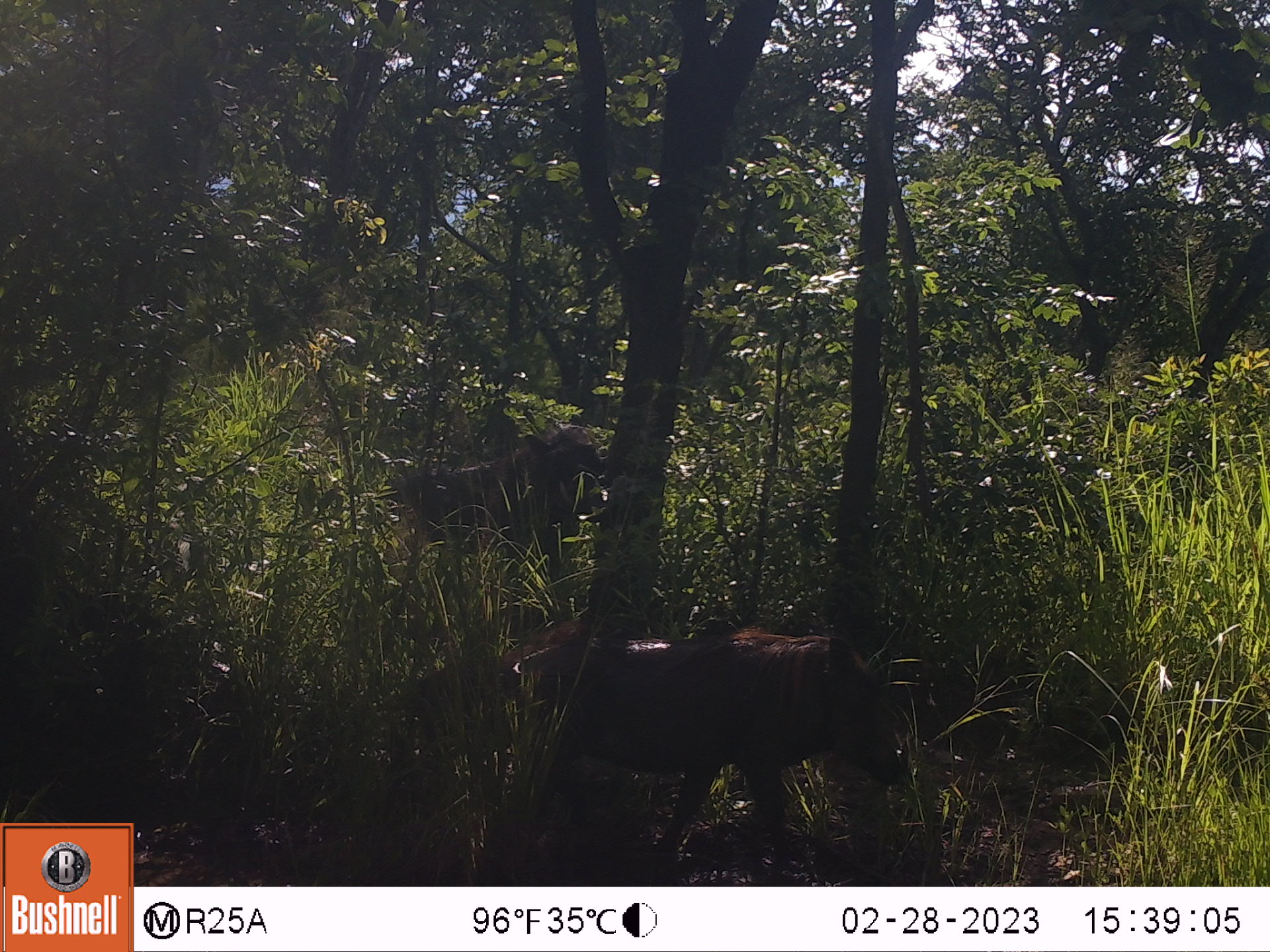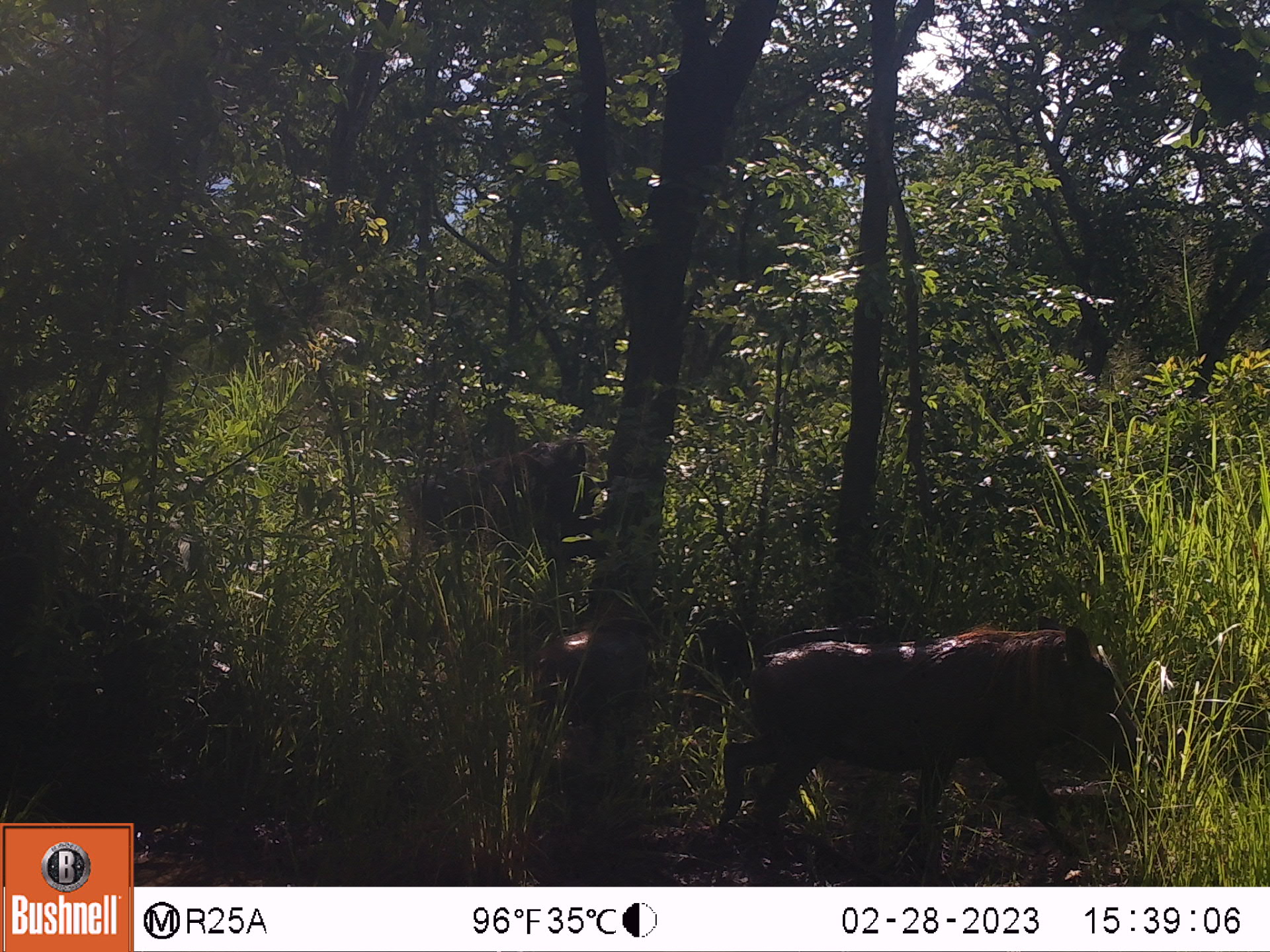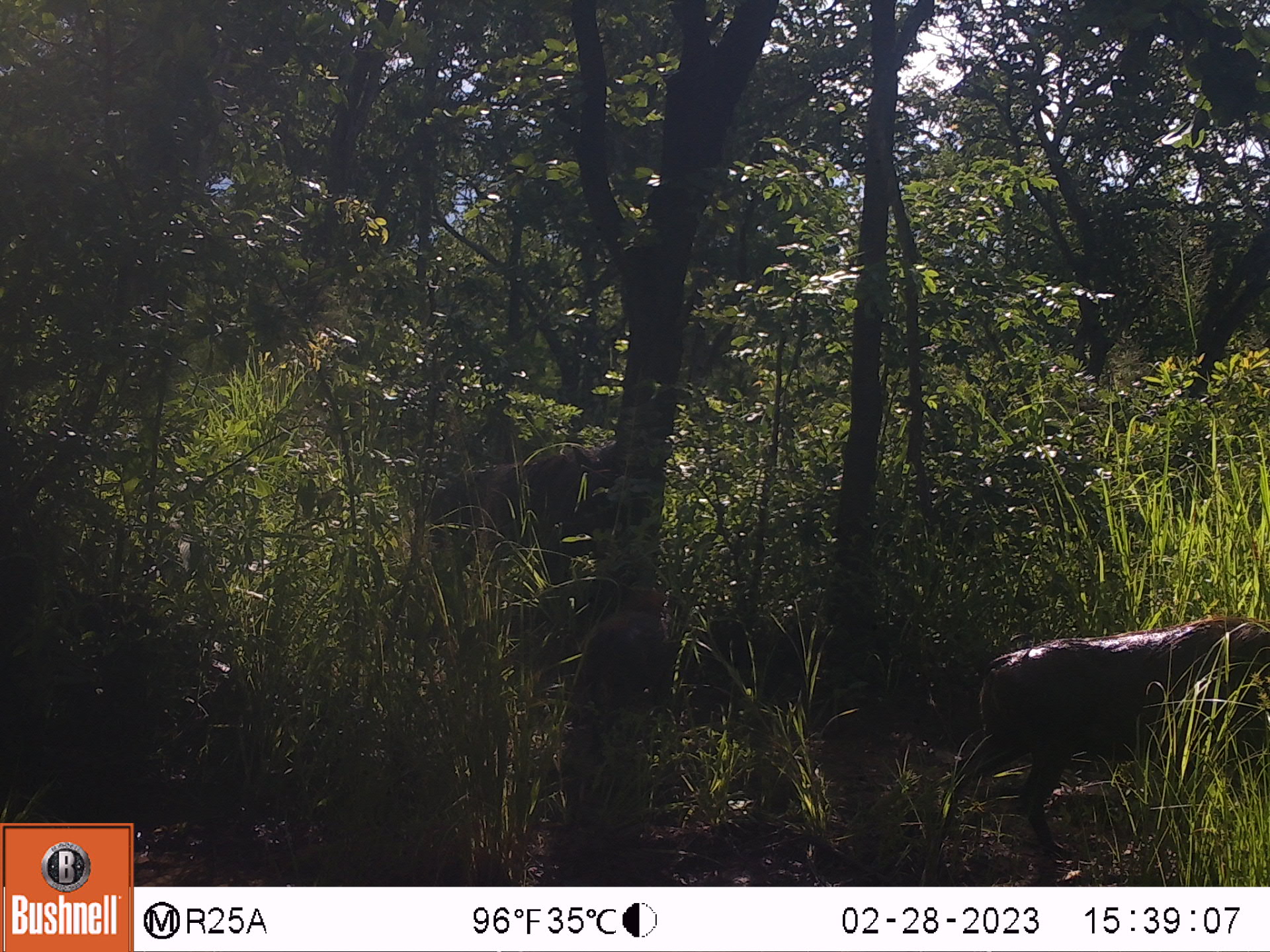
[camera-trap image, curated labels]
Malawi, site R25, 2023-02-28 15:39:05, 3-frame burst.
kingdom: Animalia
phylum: Chordata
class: Mammalia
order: Artiodactyla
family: Suidae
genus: Phacochoerus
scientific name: Phacochoerus africanus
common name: common warthog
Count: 2.